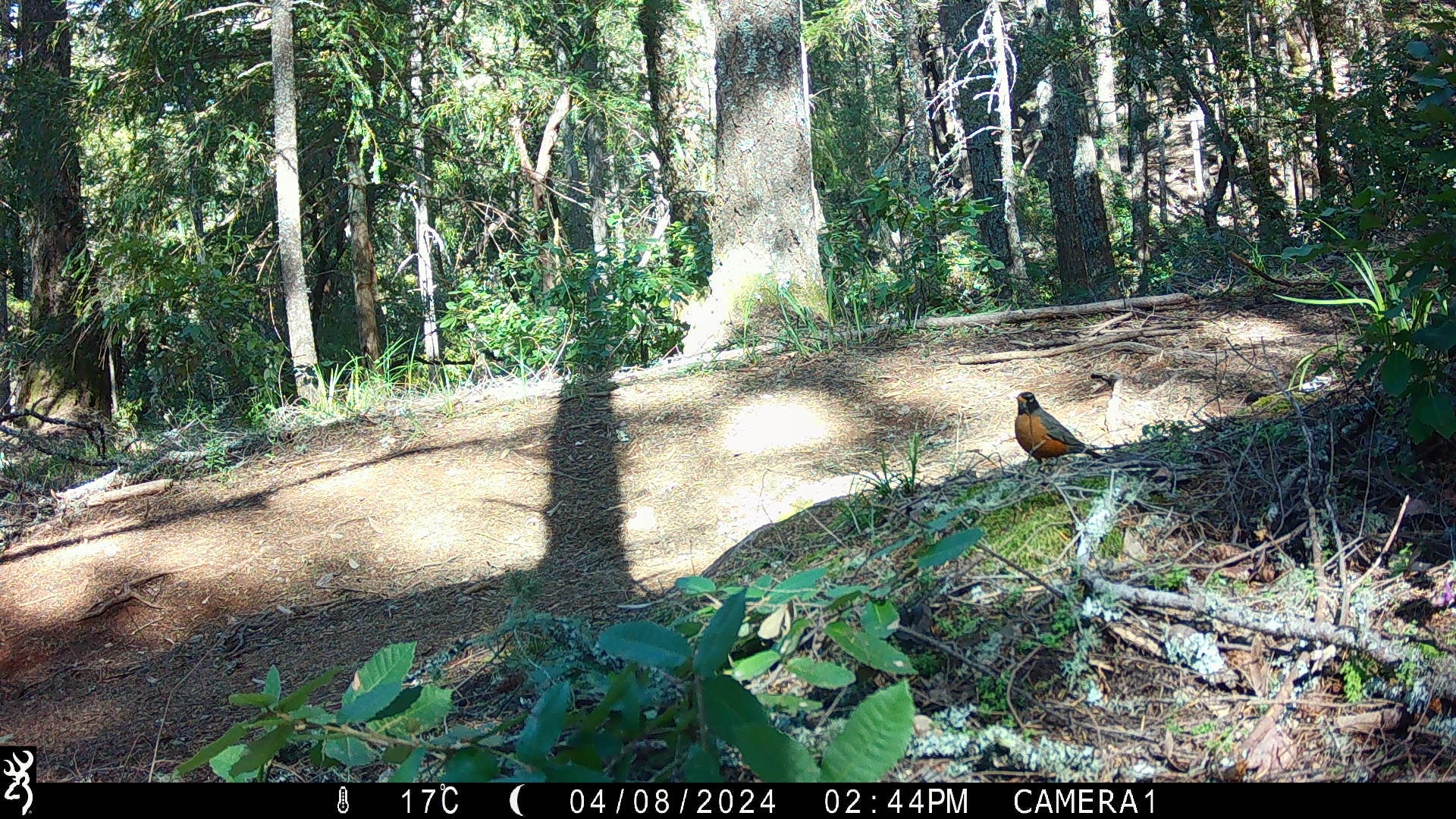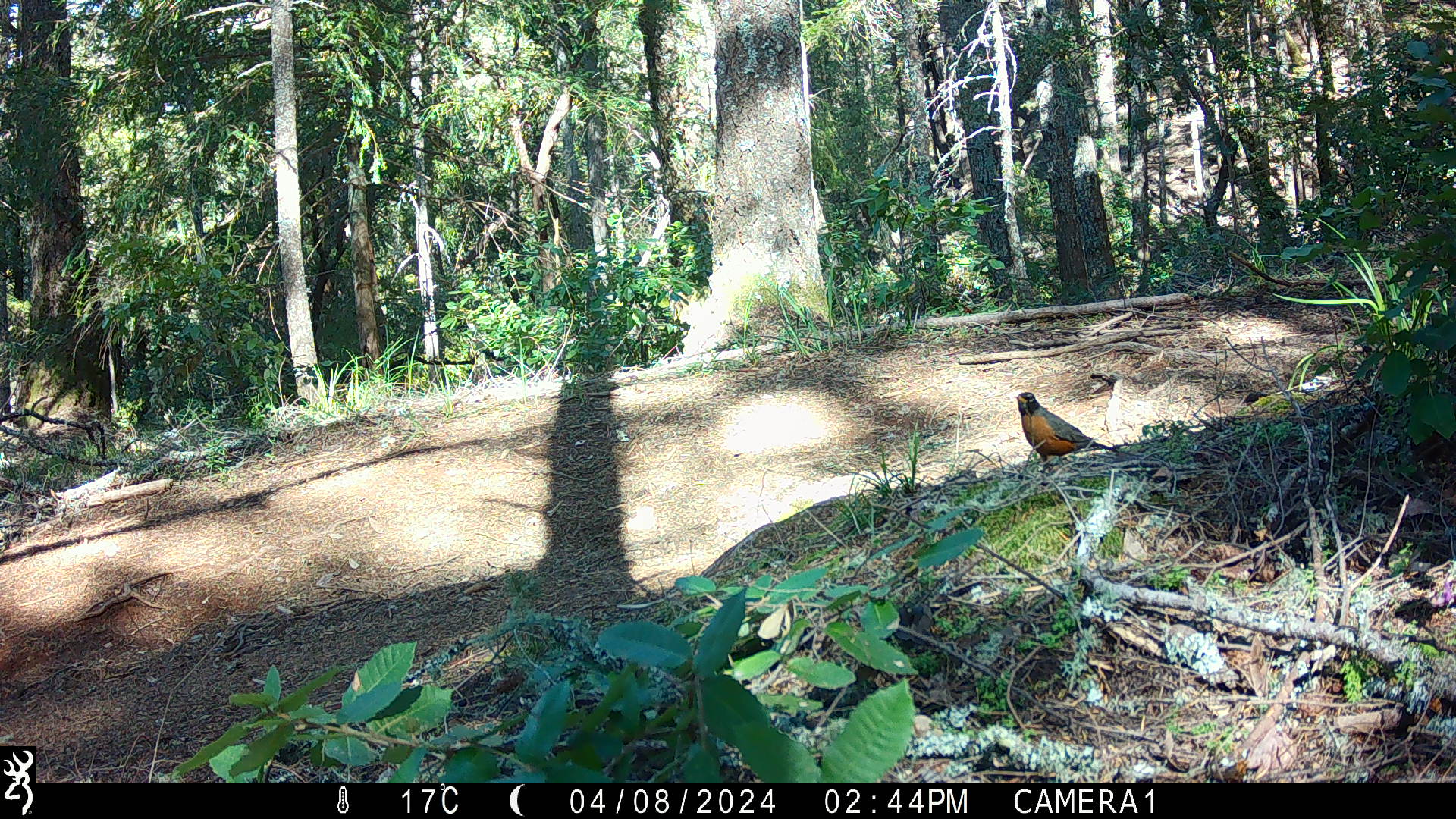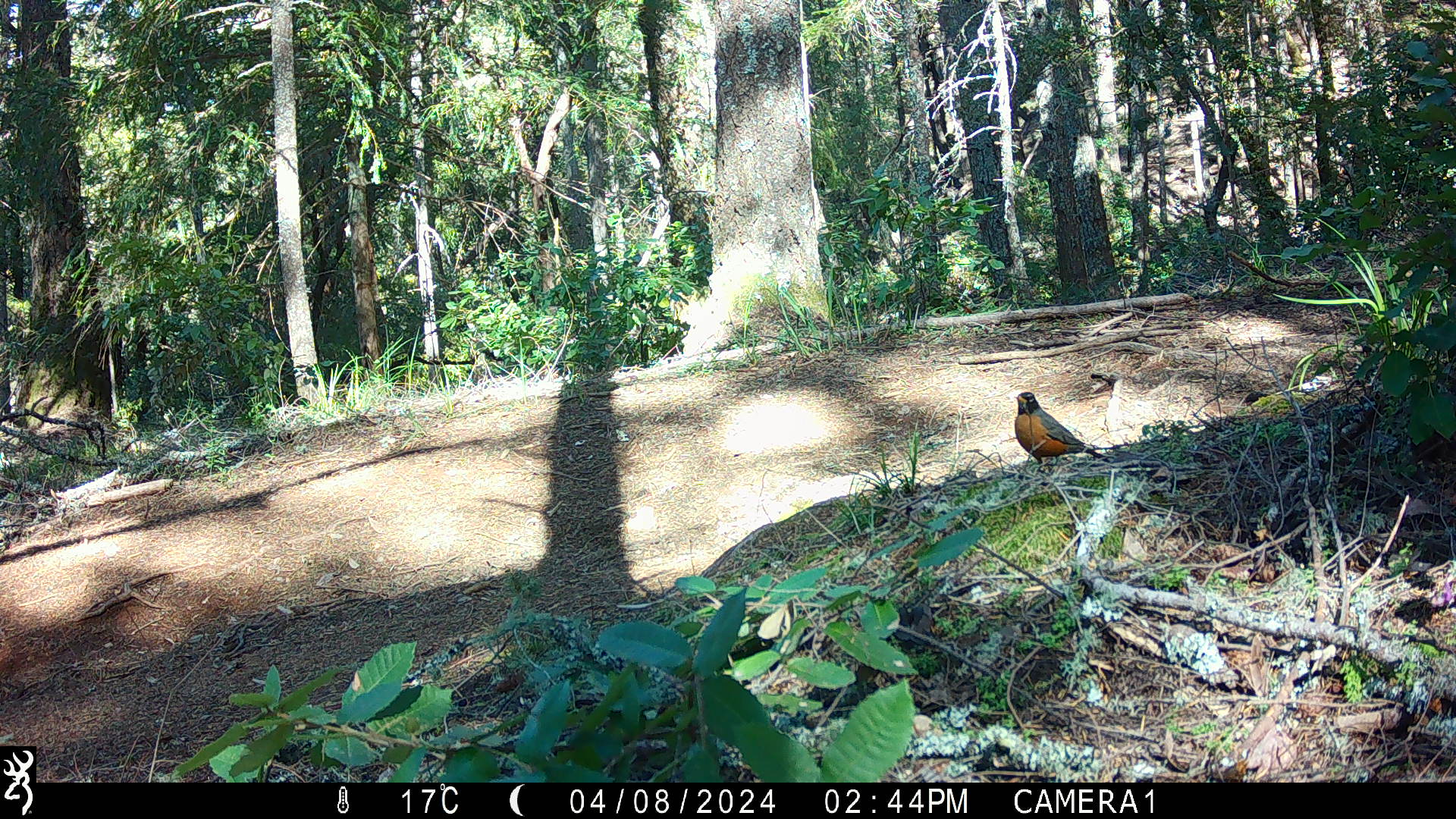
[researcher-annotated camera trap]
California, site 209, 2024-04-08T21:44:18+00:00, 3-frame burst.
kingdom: Animalia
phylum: Chordata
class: Aves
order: Passeriformes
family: Turdidae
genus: Turdus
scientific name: Turdus migratorius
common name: american robin